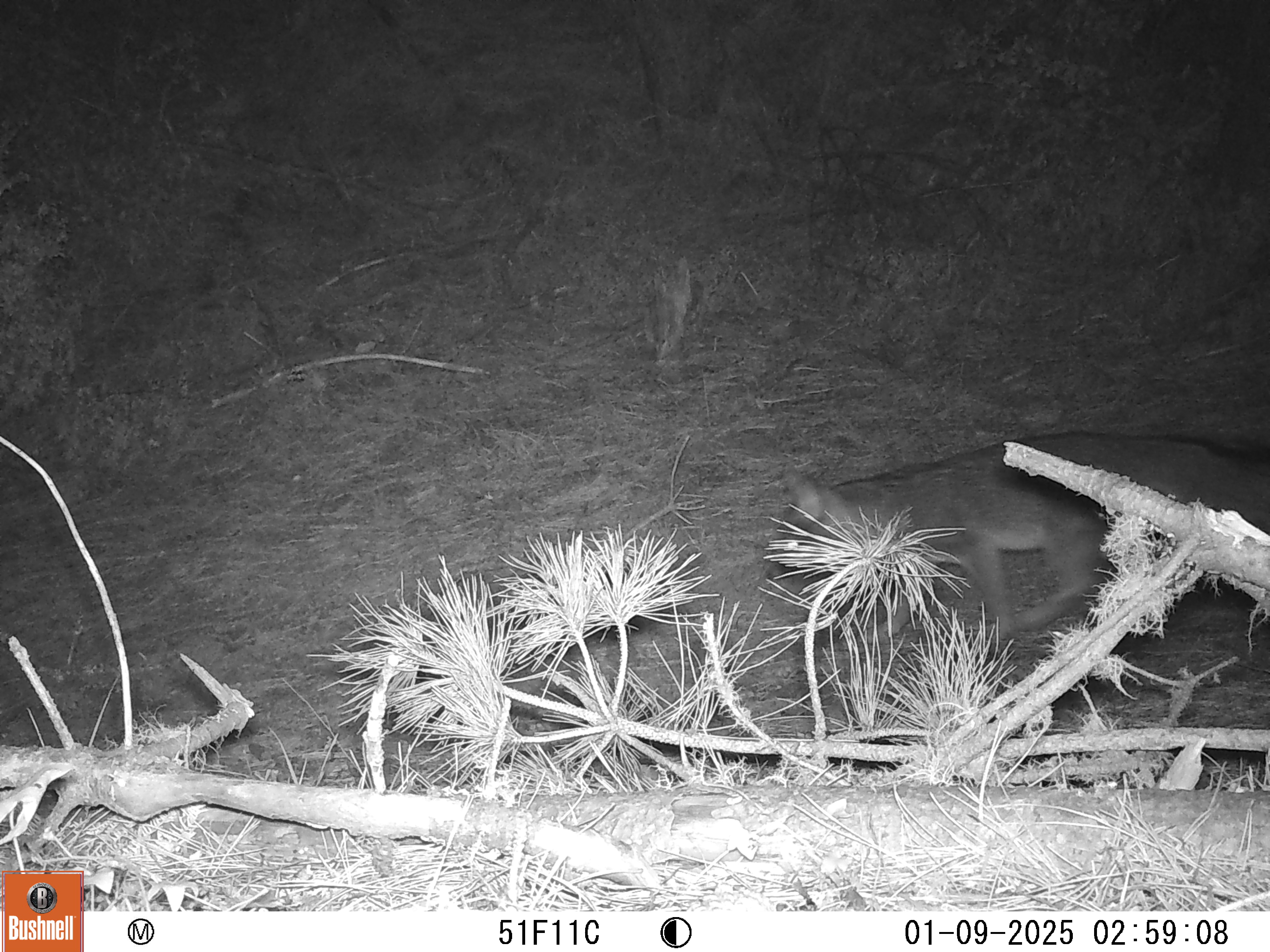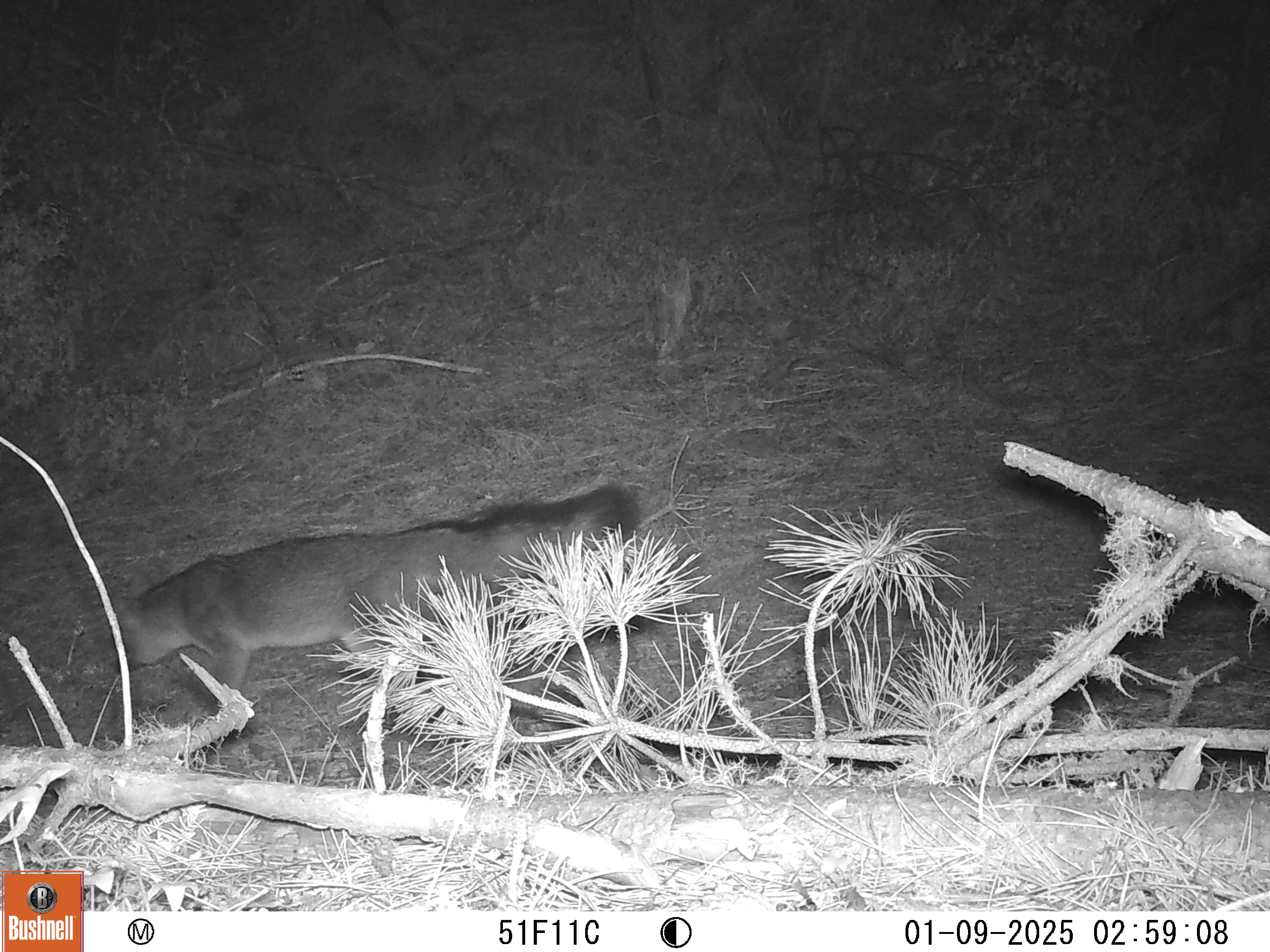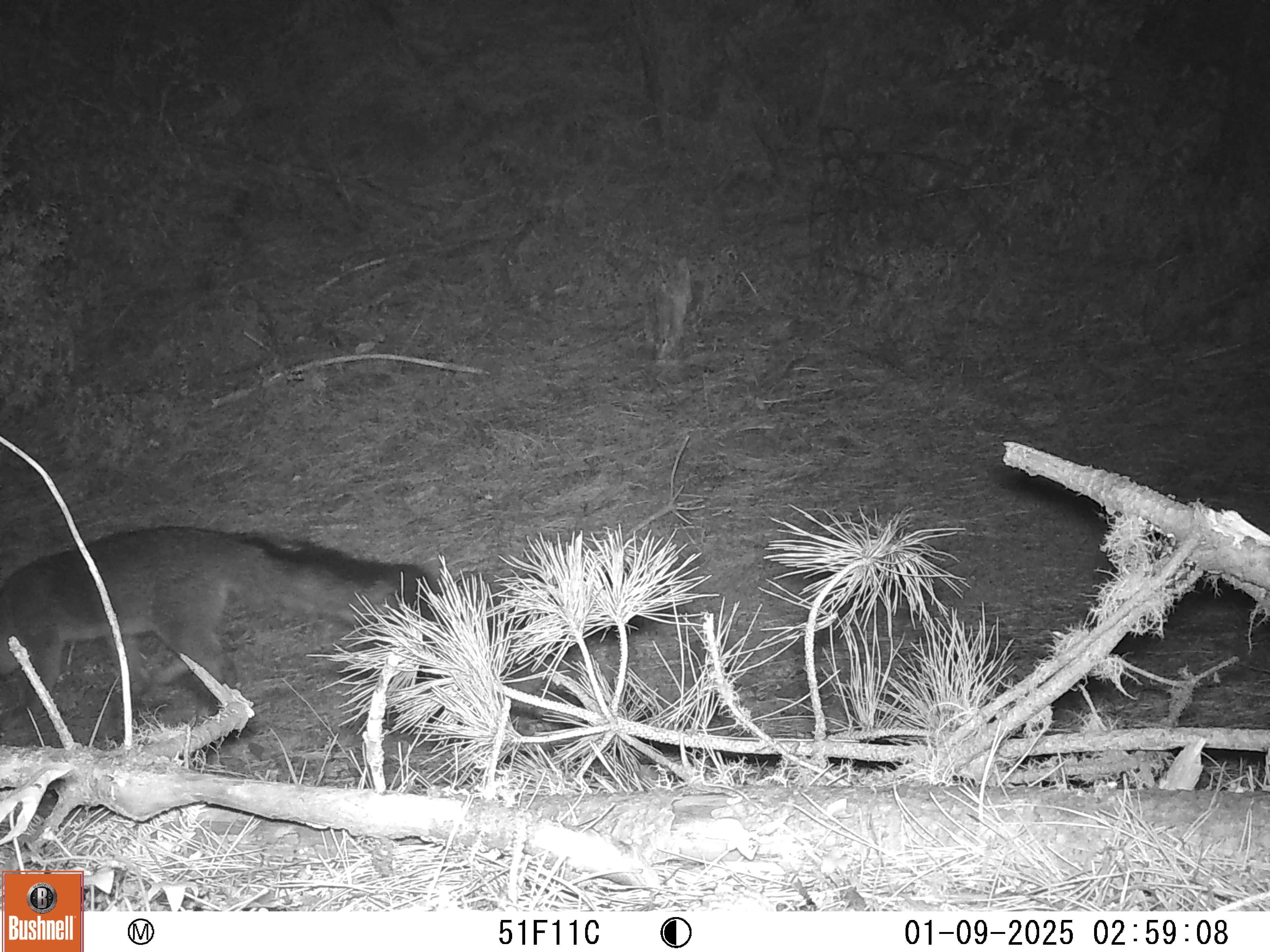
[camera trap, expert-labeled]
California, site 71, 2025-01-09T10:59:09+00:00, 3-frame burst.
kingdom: Animalia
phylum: Chordata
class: Mammalia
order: Carnivora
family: Canidae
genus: Urocyon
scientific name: Urocyon cinereoargenteus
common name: gray fox